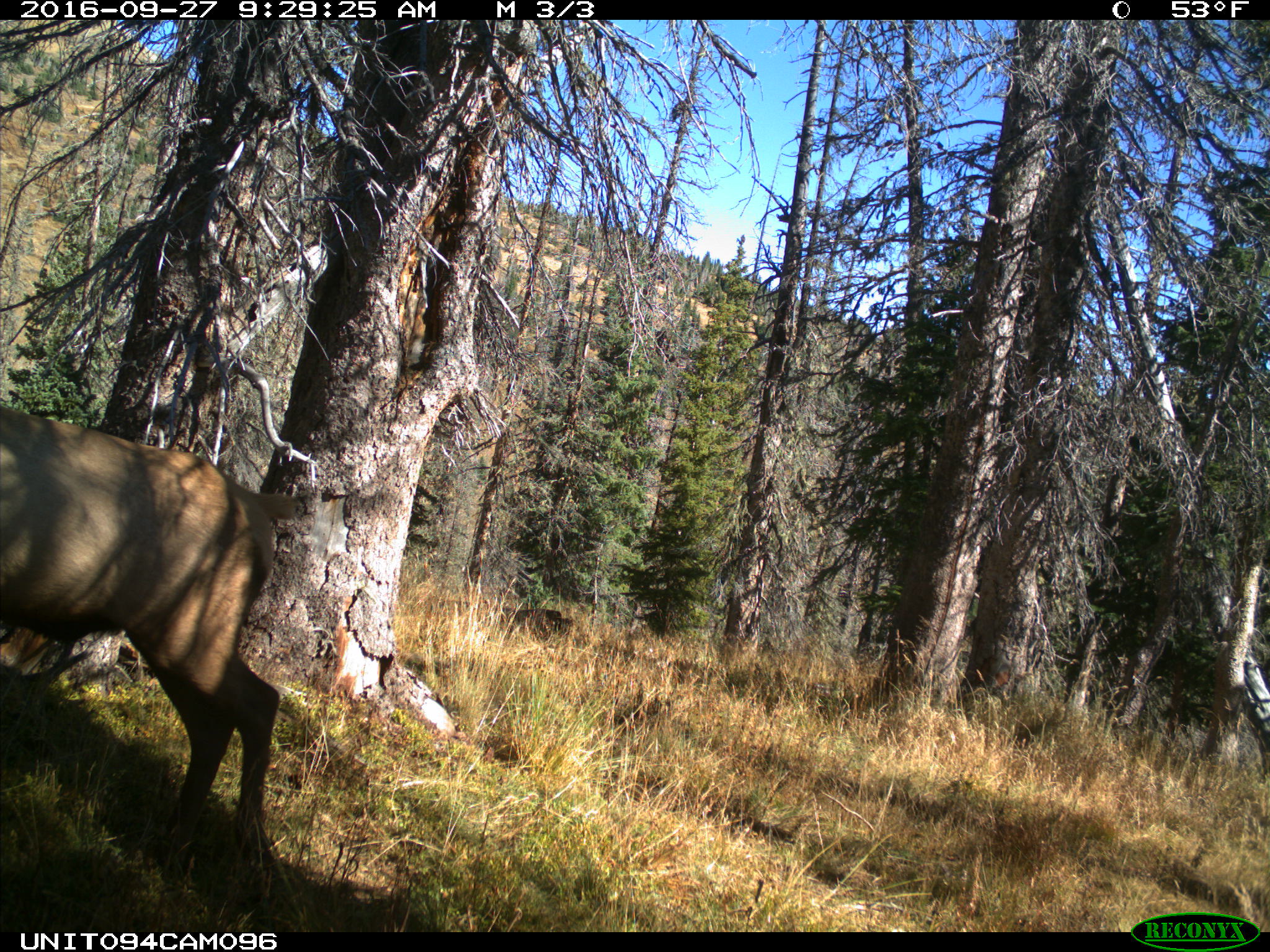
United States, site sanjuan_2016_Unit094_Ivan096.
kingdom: Animalia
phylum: Chordata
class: Mammalia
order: Artiodactyla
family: Cervidae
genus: Cervus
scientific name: Cervus elaphus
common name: red deer